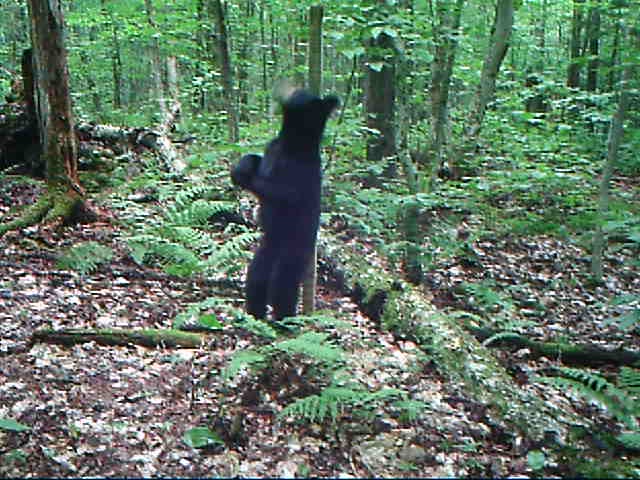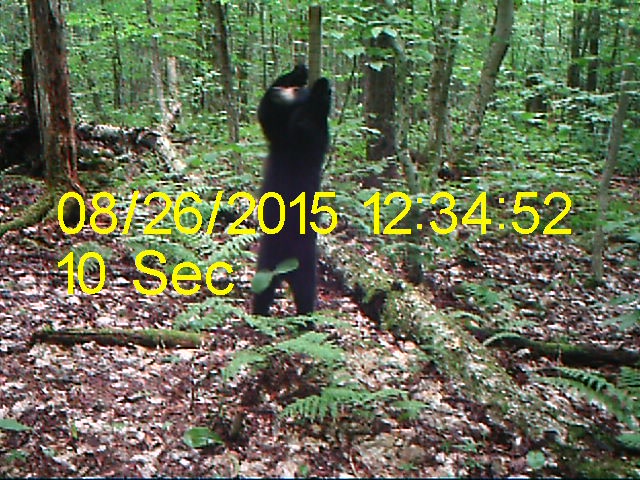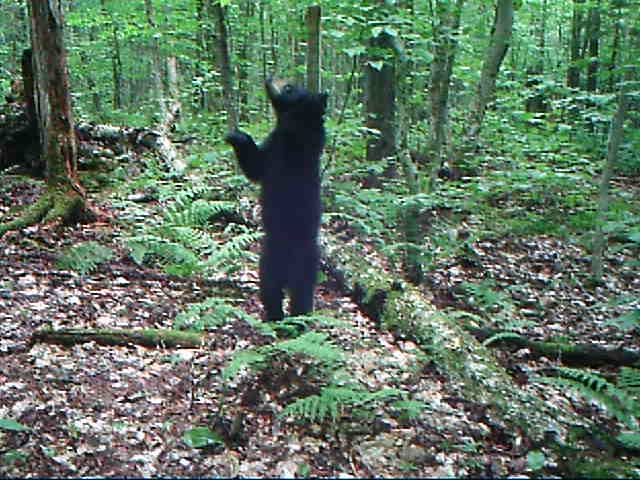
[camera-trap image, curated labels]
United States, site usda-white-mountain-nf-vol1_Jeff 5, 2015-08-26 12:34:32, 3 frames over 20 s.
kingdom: Animalia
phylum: Chordata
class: Mammalia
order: Carnivora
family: Ursidae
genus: Ursus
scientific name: Ursus americanus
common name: black bear